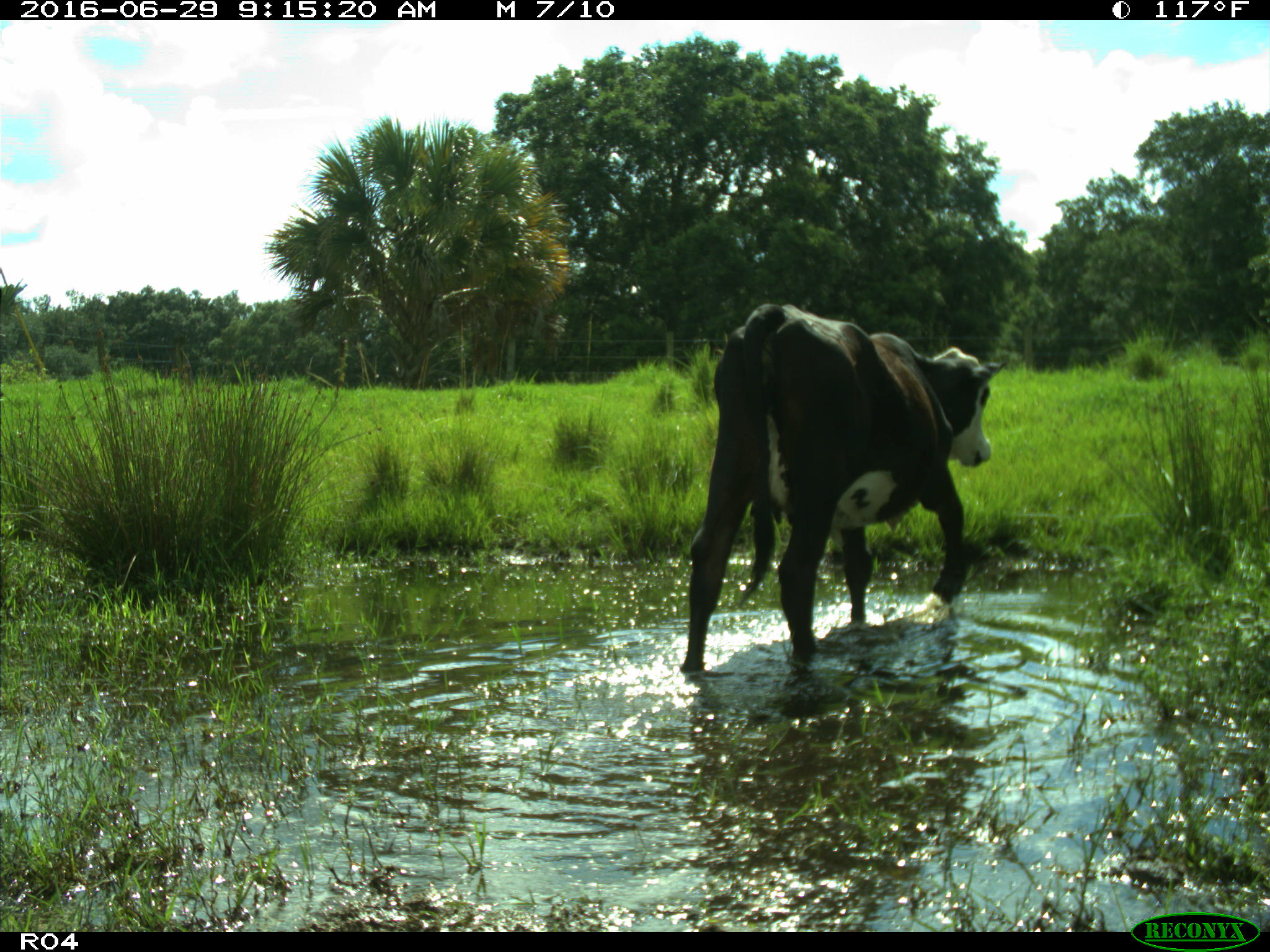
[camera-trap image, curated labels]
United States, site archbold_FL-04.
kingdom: Animalia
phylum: Chordata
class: Mammalia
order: Artiodactyla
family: Bovidae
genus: Bos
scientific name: Bos taurus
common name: domestic cow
Bos taurus (domestic cow).